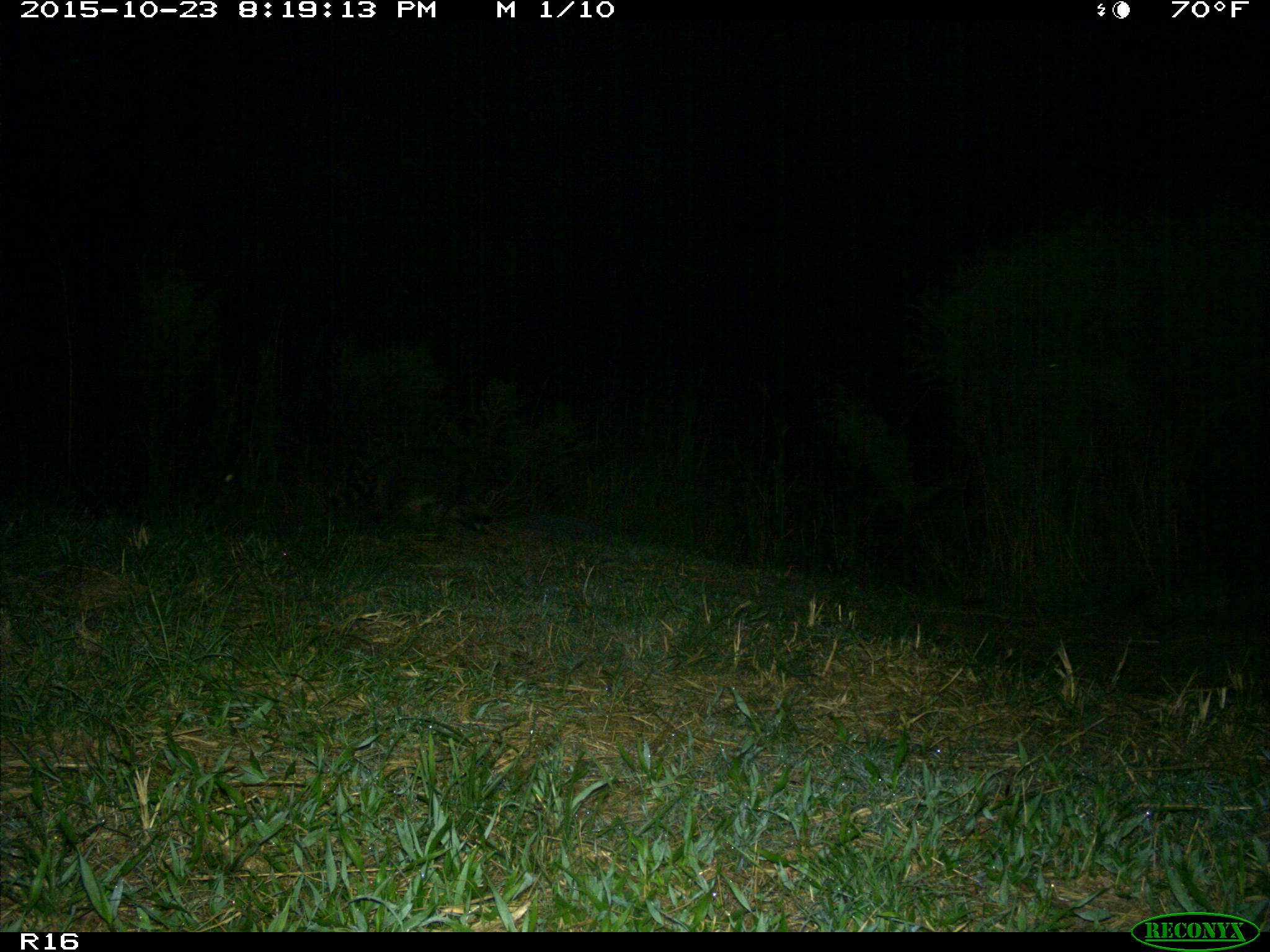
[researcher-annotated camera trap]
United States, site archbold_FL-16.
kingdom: Animalia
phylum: Chordata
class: Mammalia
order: Carnivora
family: Procyonidae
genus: Procyon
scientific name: Procyon lotor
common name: common raccoon